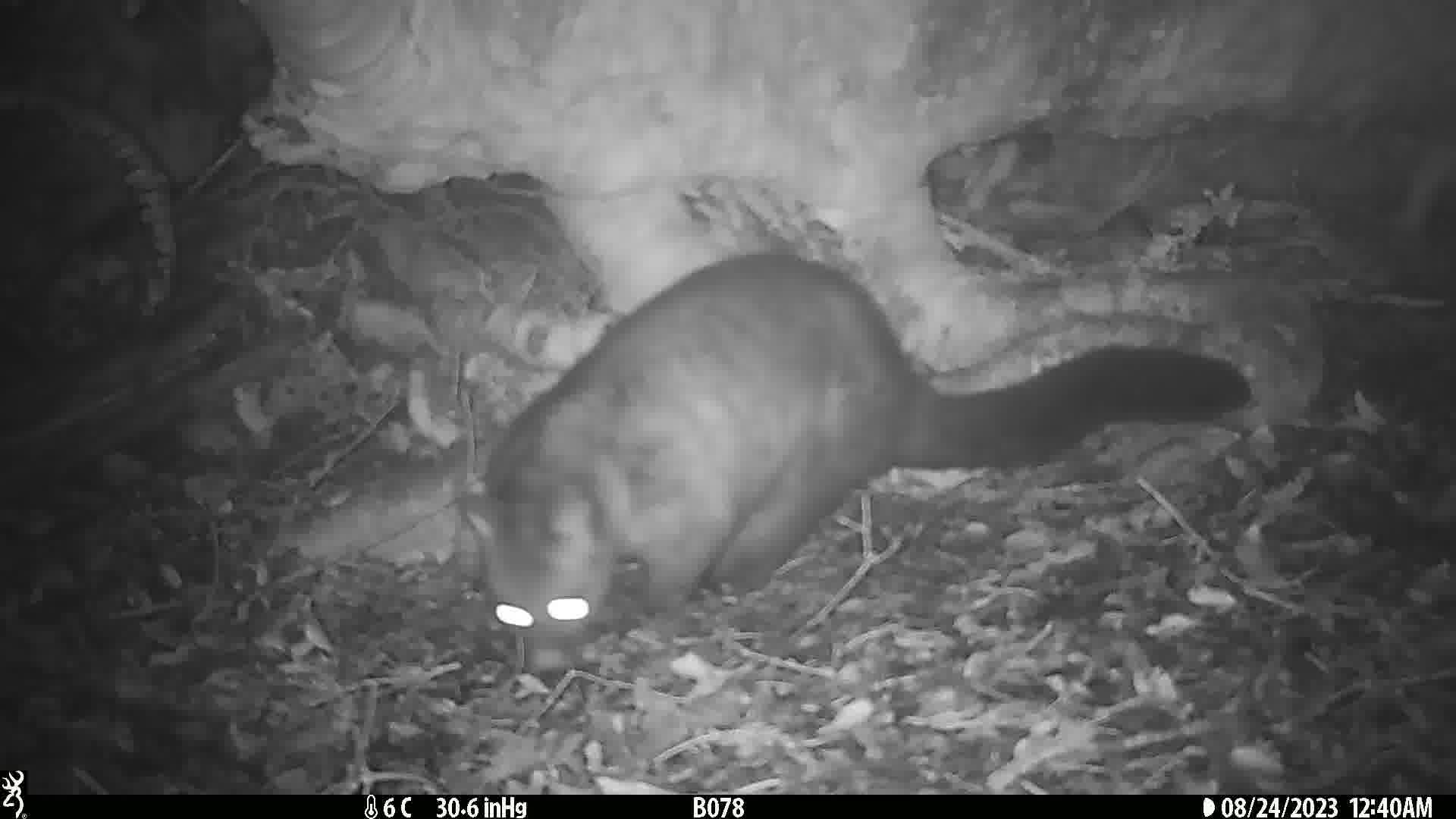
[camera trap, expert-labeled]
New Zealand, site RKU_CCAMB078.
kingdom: Animalia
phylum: Chordata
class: Mammalia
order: Diprotodontia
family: Phalangeridae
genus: Trichosurus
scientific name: Trichosurus vulpecula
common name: common brushtail possum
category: possum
Possum (common brushtail possum) (Trichosurus vulpecula).